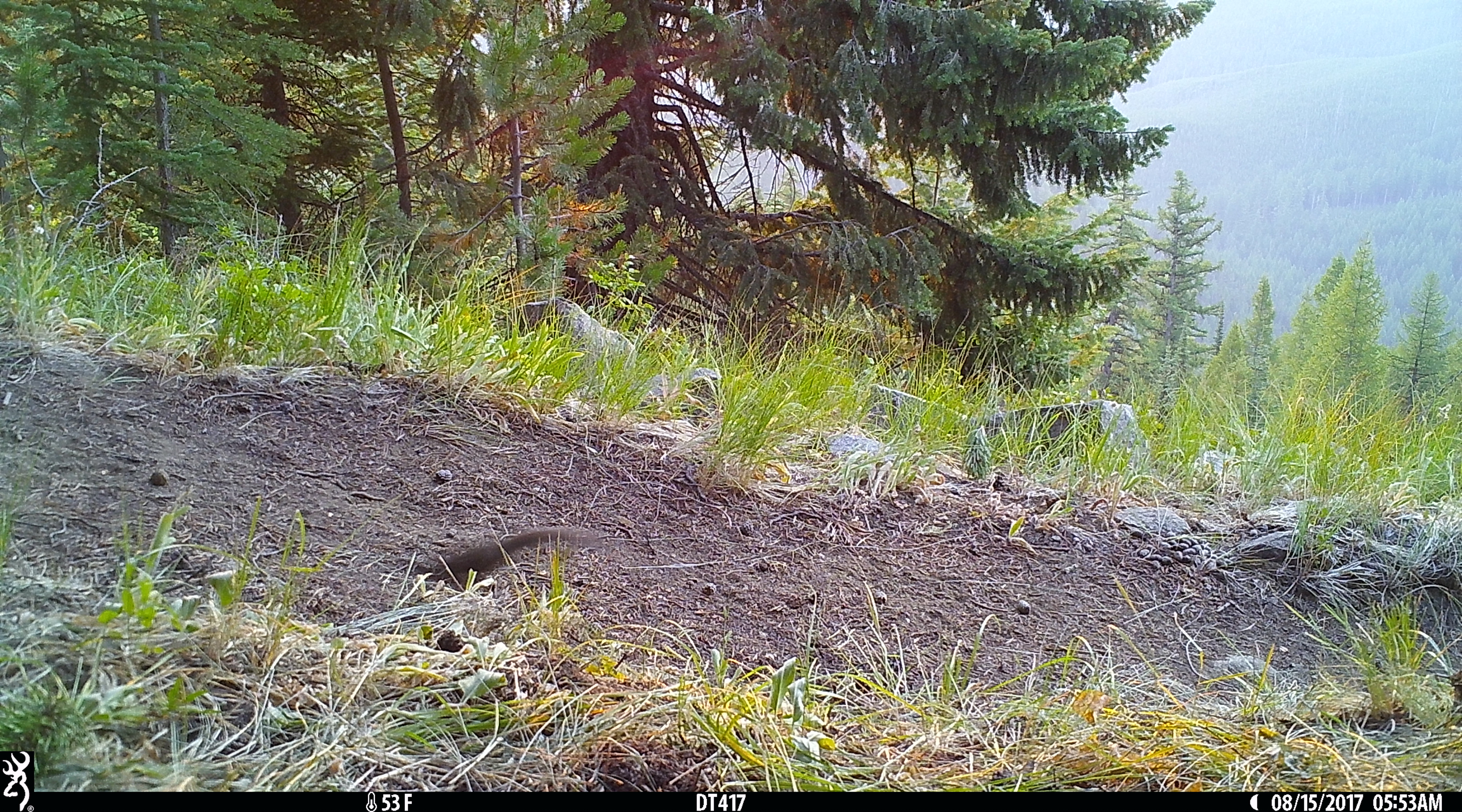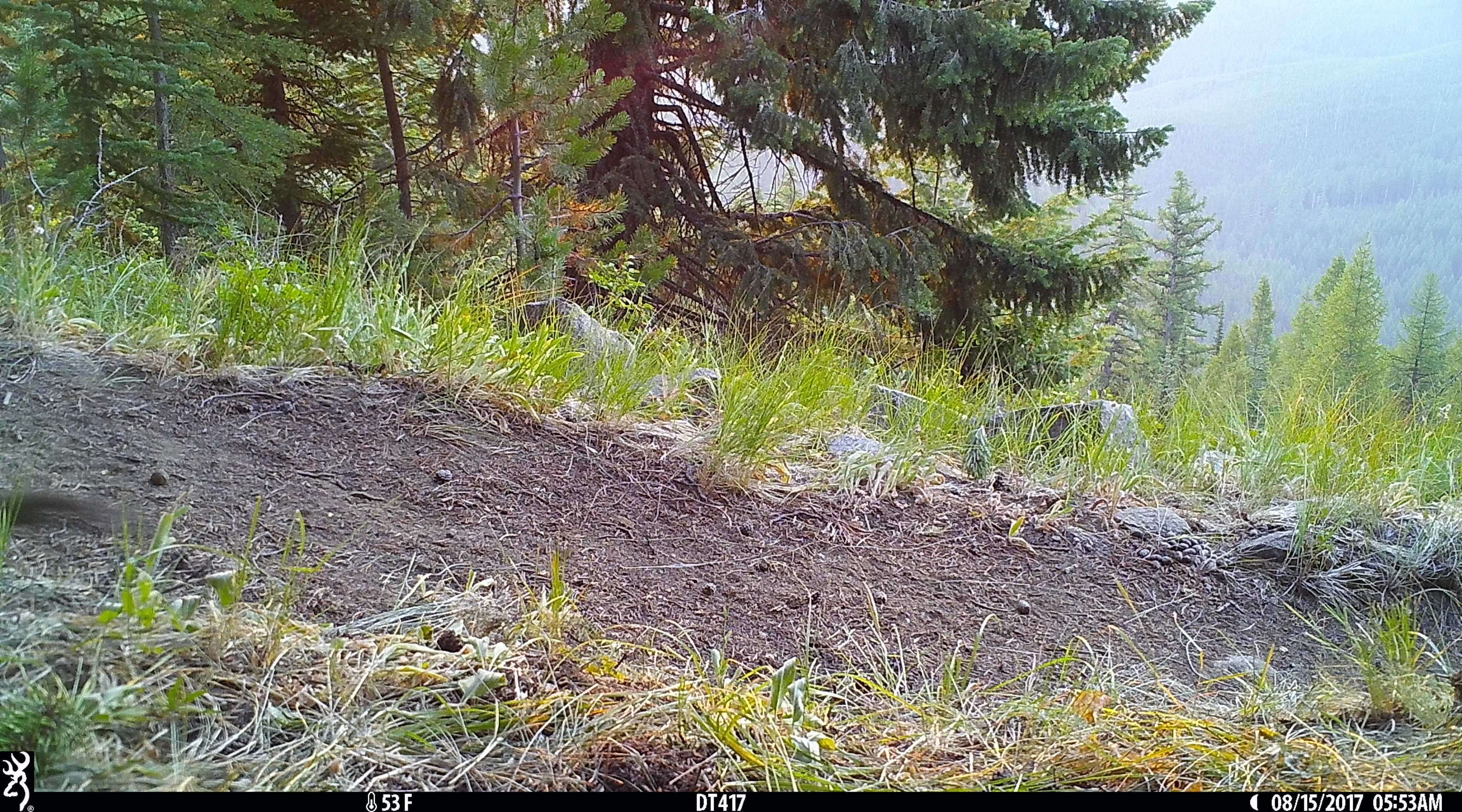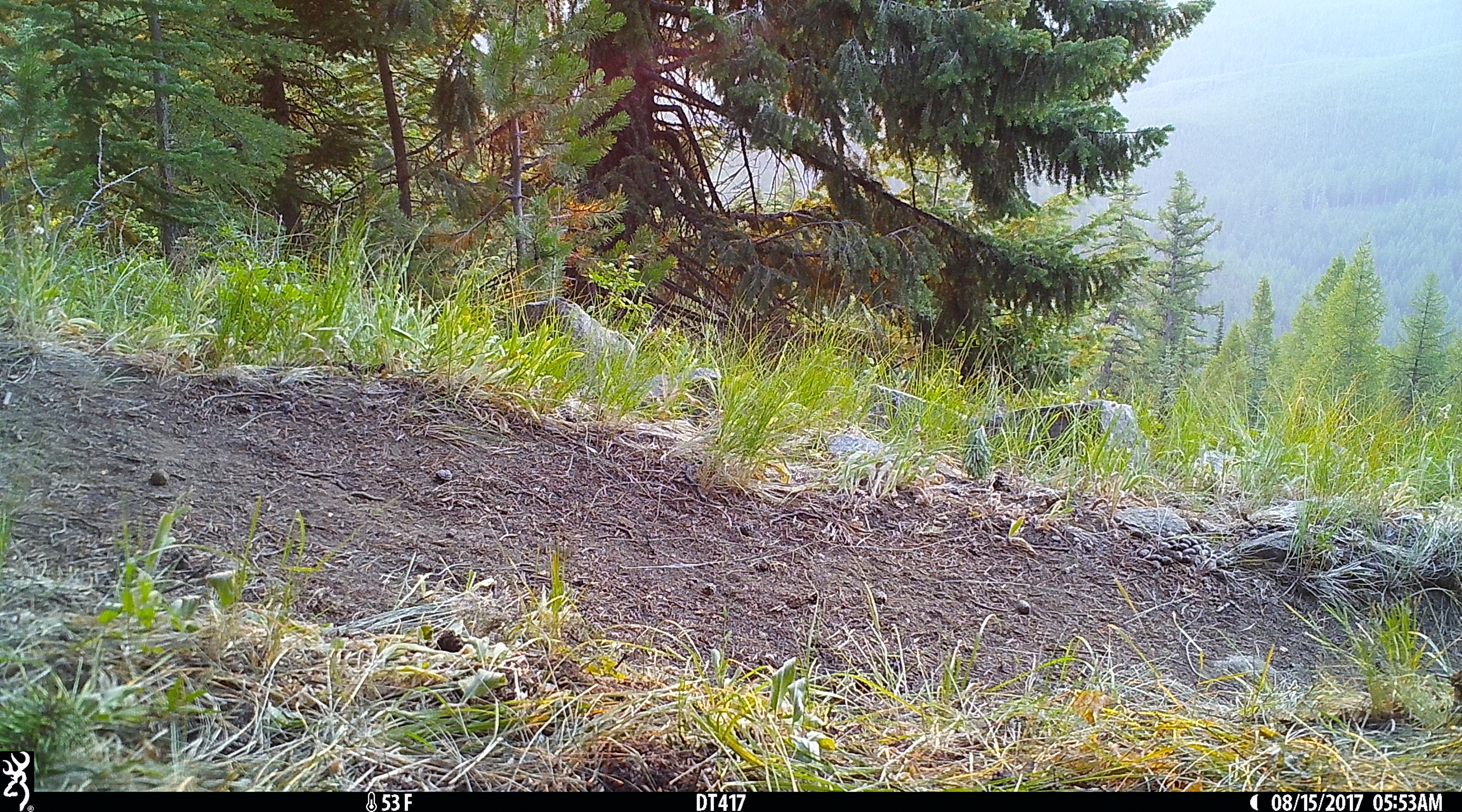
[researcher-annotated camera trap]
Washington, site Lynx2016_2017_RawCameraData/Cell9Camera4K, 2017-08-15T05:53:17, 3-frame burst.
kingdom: Animalia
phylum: Chordata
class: Mammalia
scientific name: Mammalia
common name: small mammal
Small mammal (Mammalia). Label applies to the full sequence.